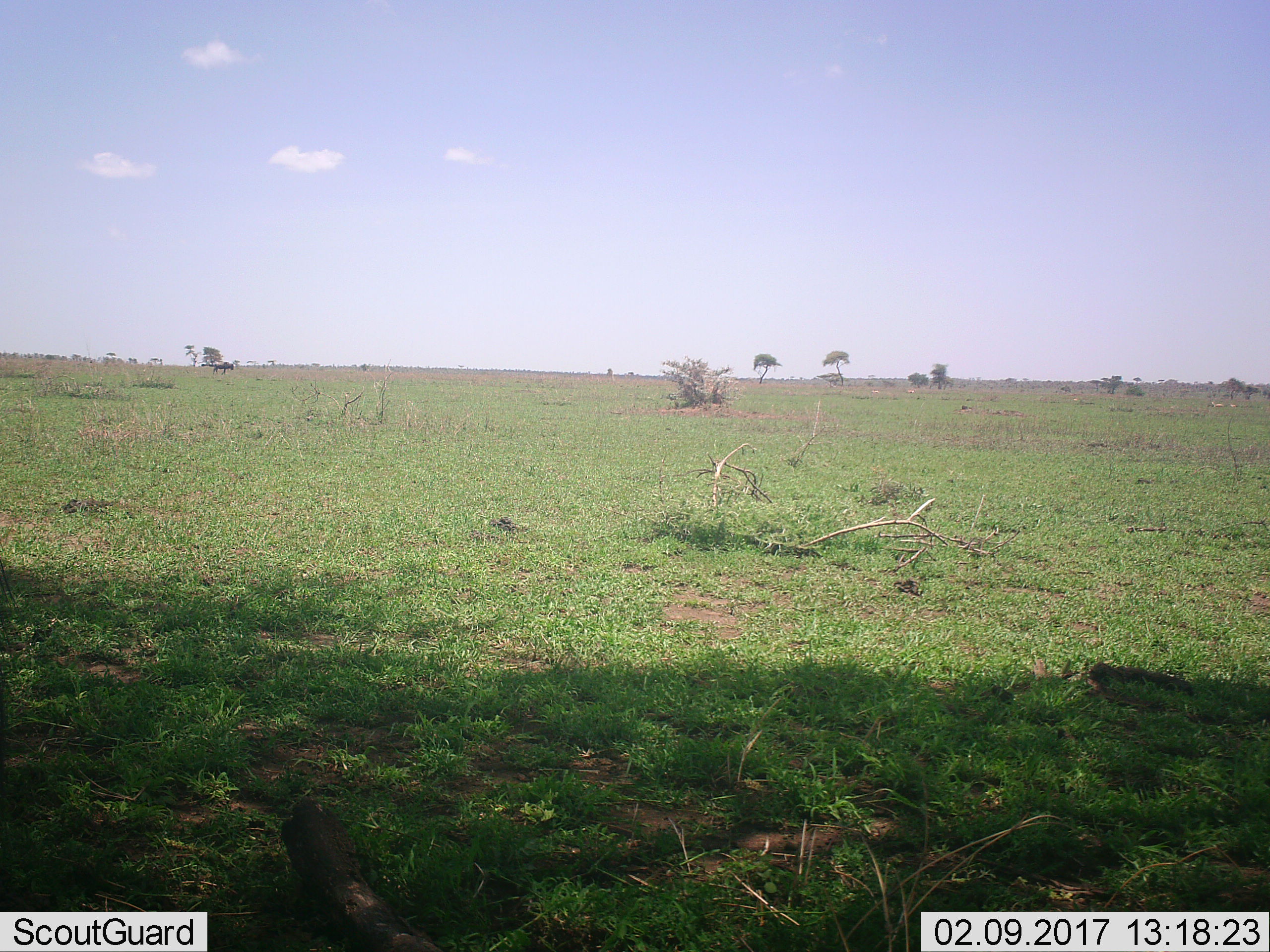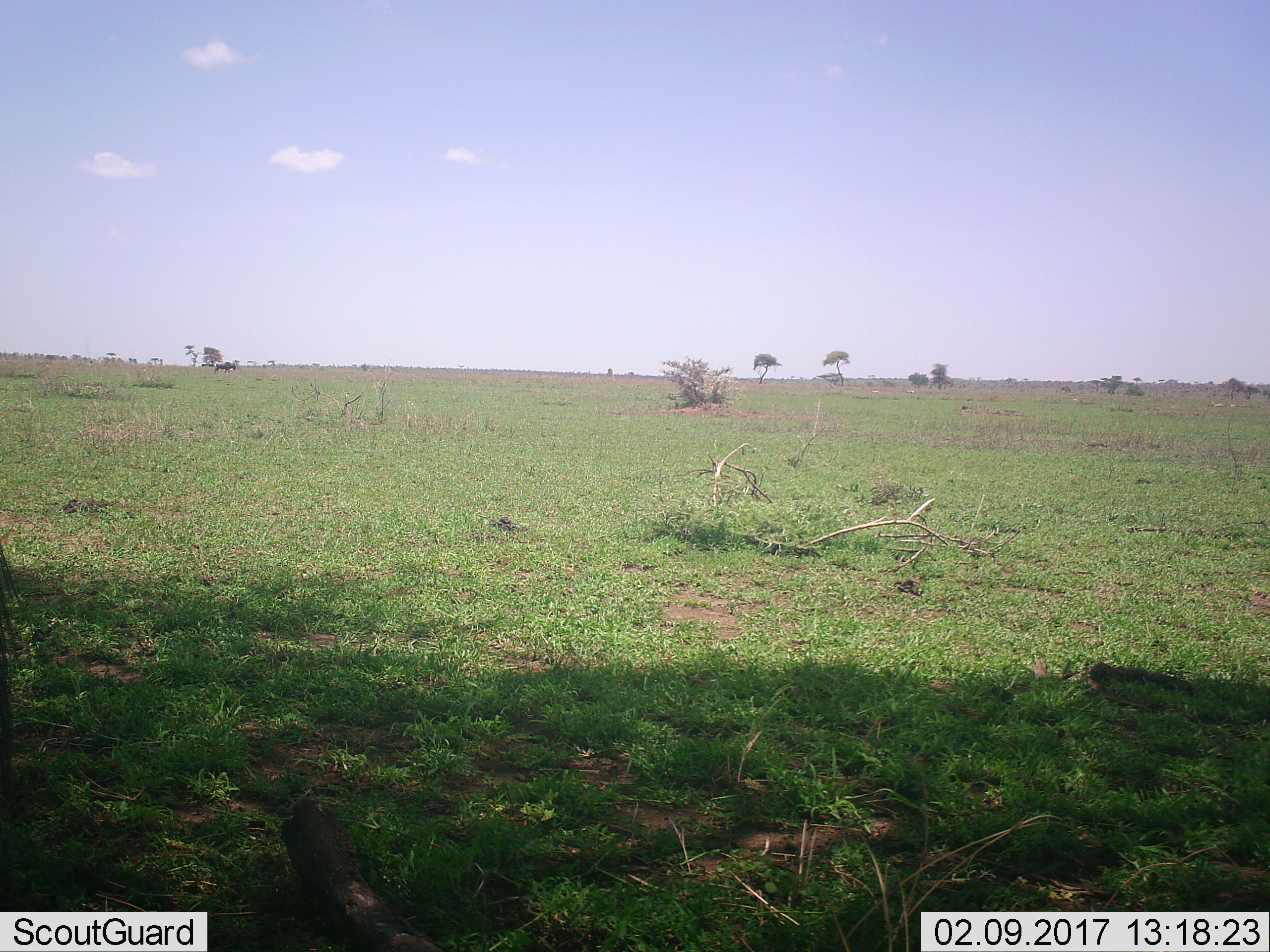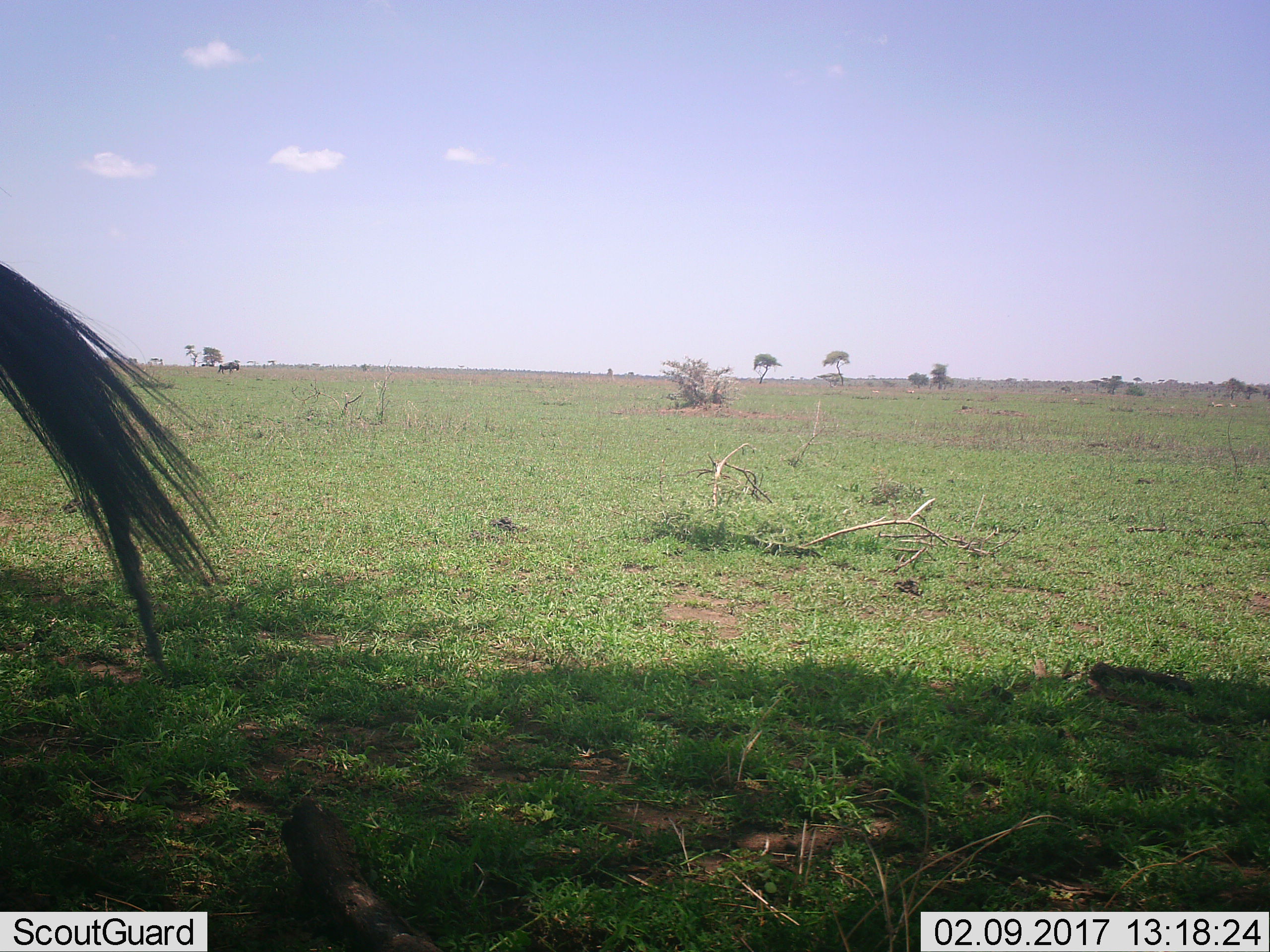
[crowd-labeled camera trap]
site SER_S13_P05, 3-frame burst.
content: unidentified animal